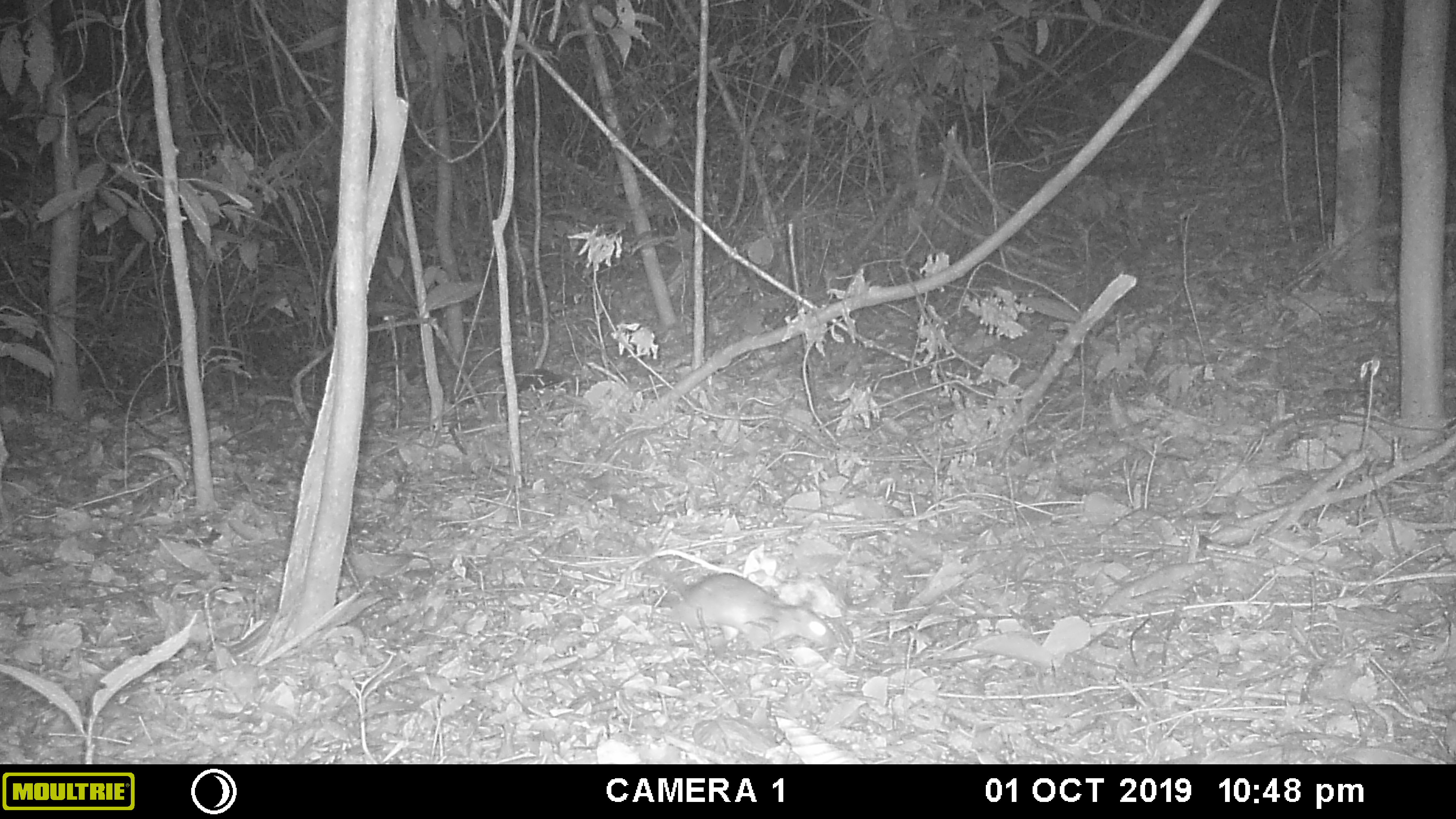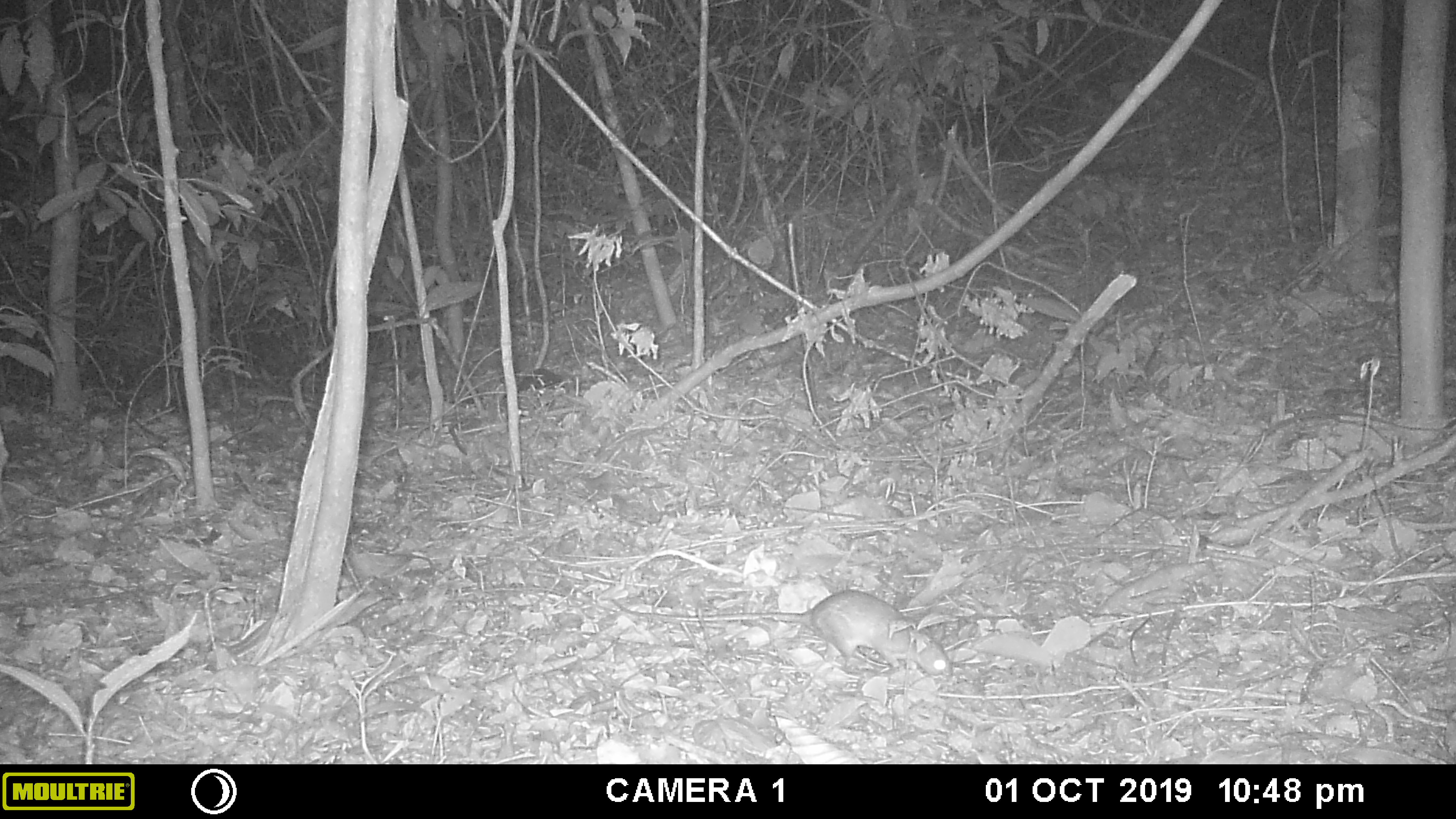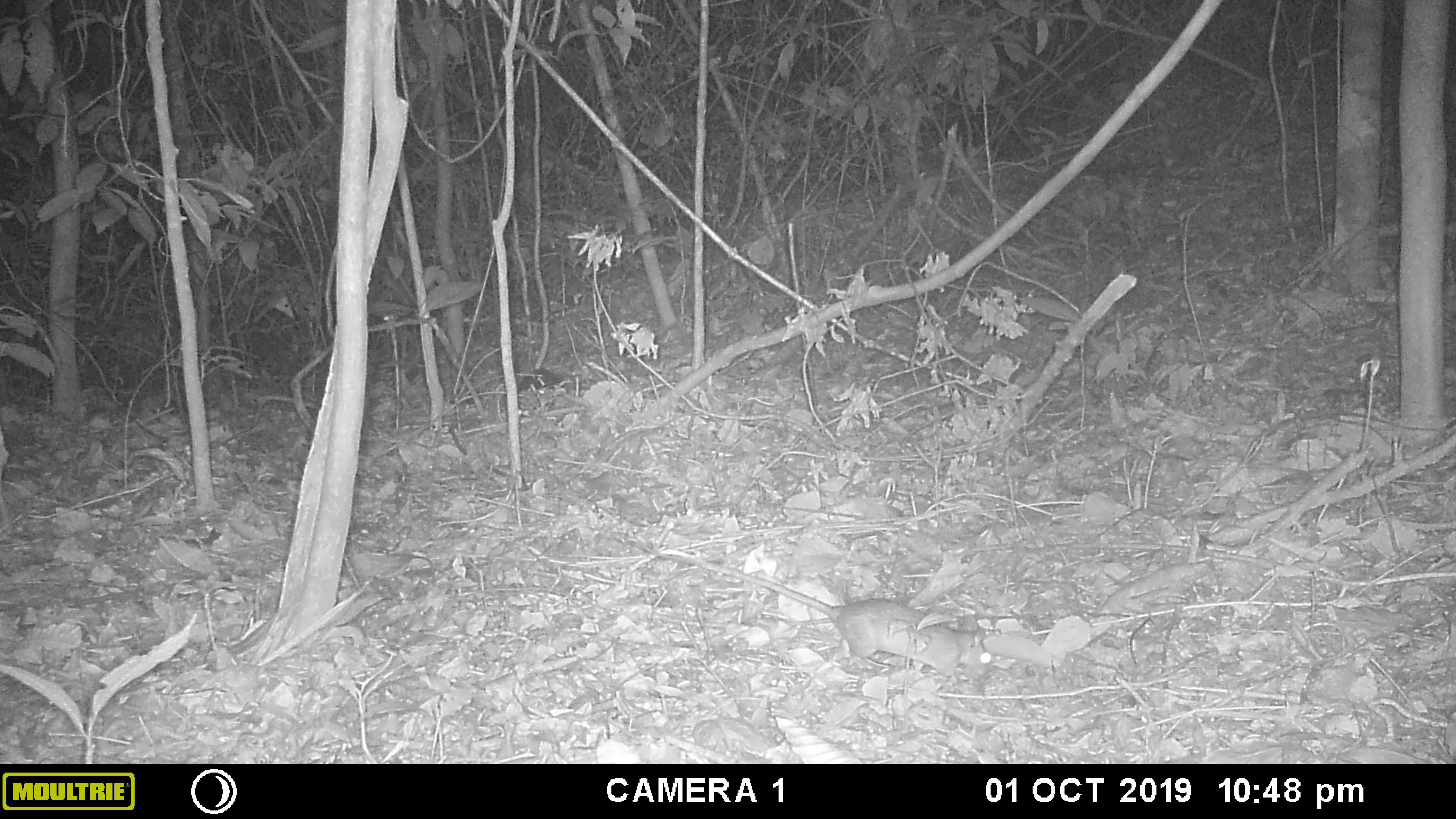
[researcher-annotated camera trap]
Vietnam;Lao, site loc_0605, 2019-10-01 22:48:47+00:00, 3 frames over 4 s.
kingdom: Animalia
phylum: Chordata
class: Mammalia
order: Rodentia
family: Muridae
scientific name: Muridae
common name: old-world mice and rats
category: unidentified murid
Unidentified murid (old-world mice and rats) (Muridae). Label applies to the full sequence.